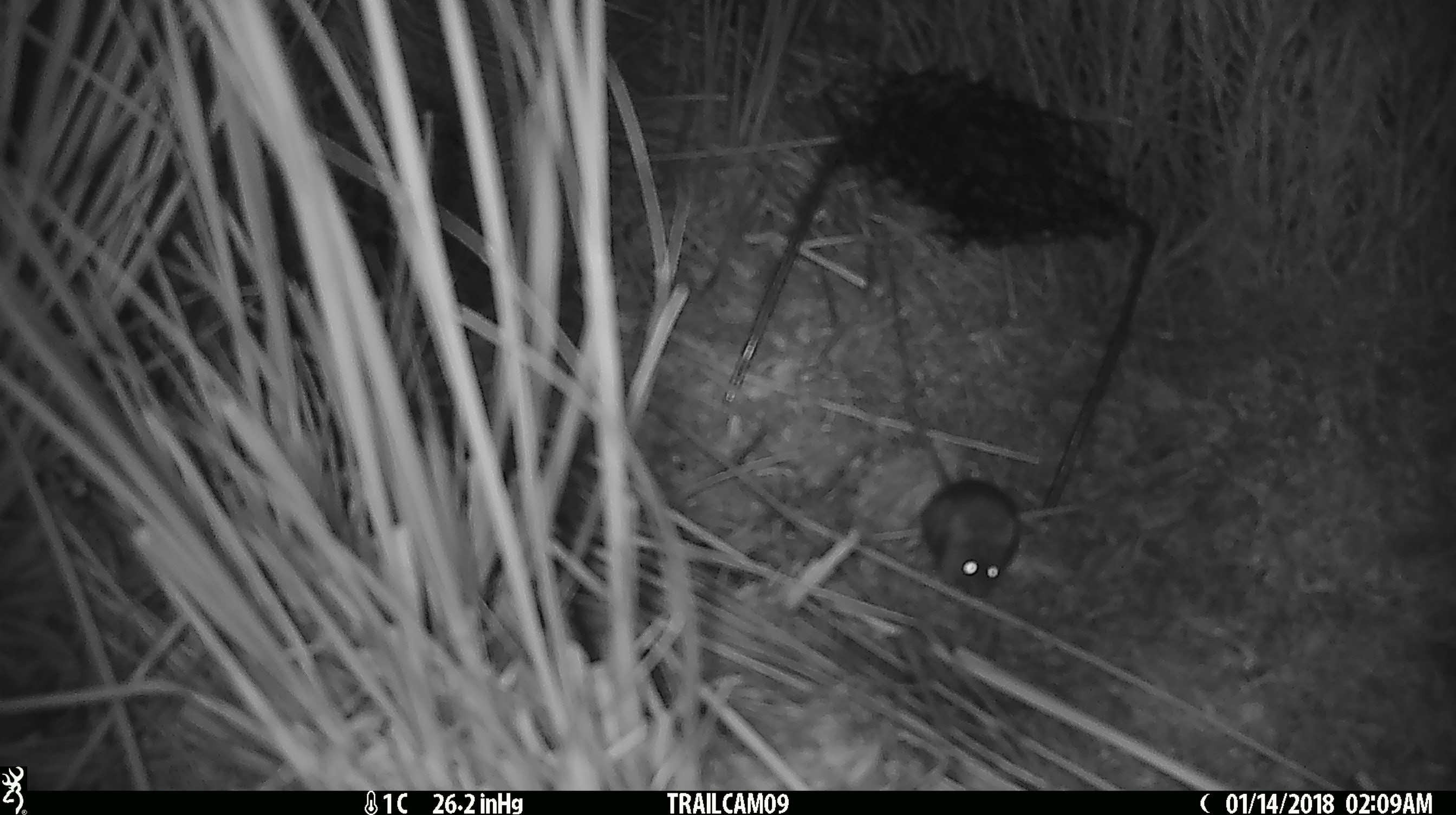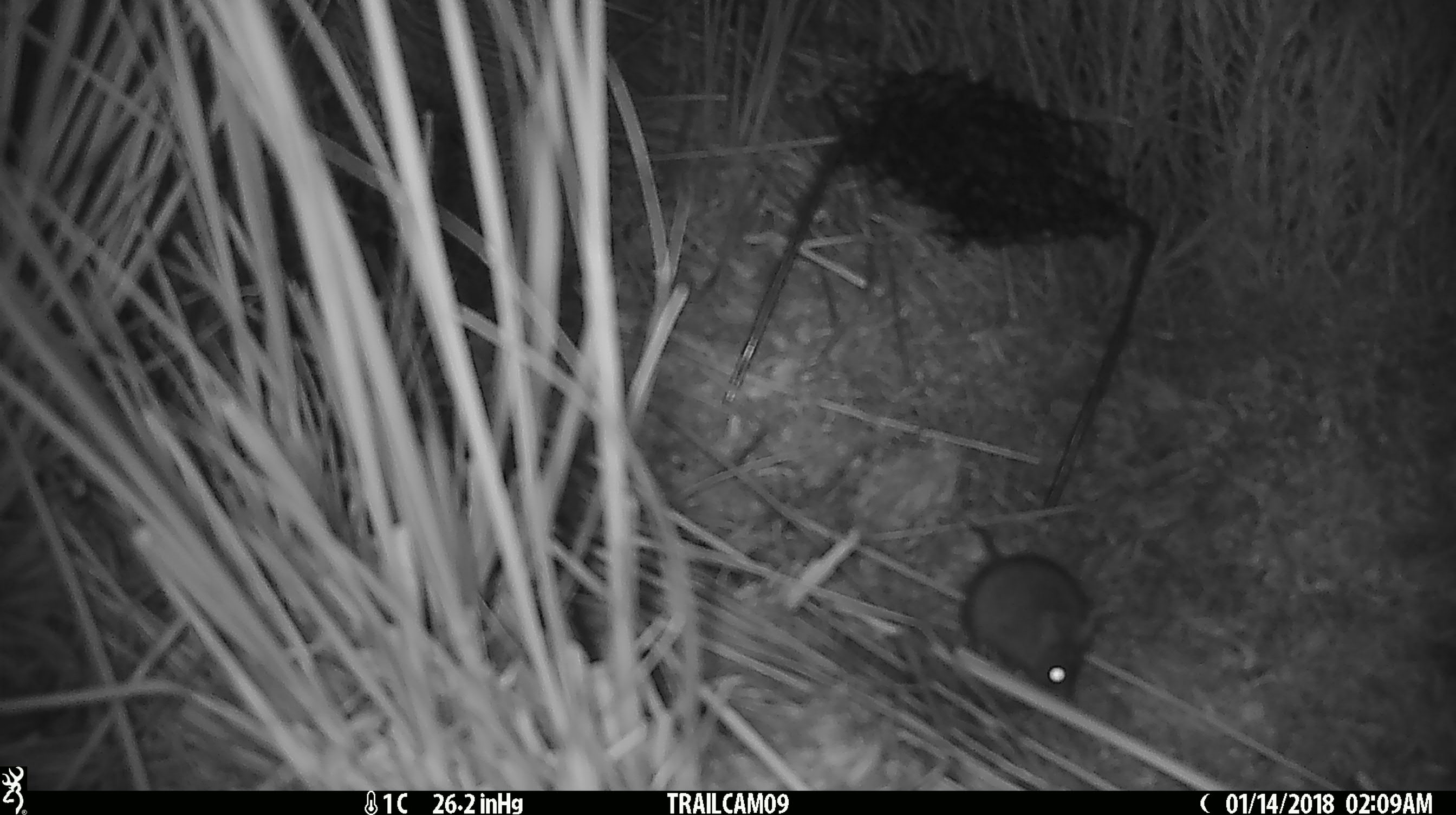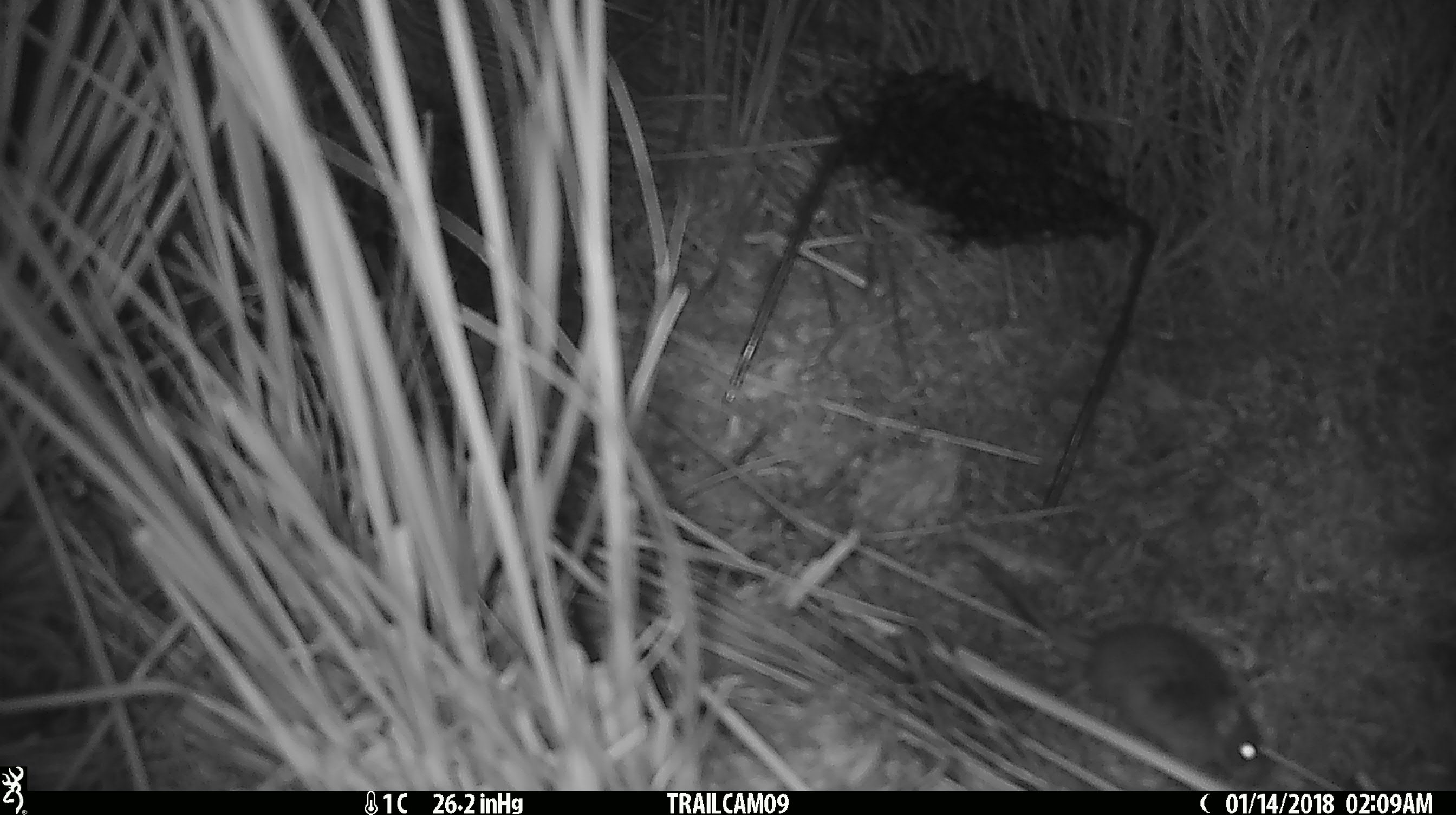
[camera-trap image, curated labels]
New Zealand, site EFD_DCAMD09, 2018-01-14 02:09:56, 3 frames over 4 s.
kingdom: Animalia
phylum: Chordata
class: Mammalia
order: Rodentia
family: Muridae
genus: Mus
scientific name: Mus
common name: mouse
Mouse (Mus).